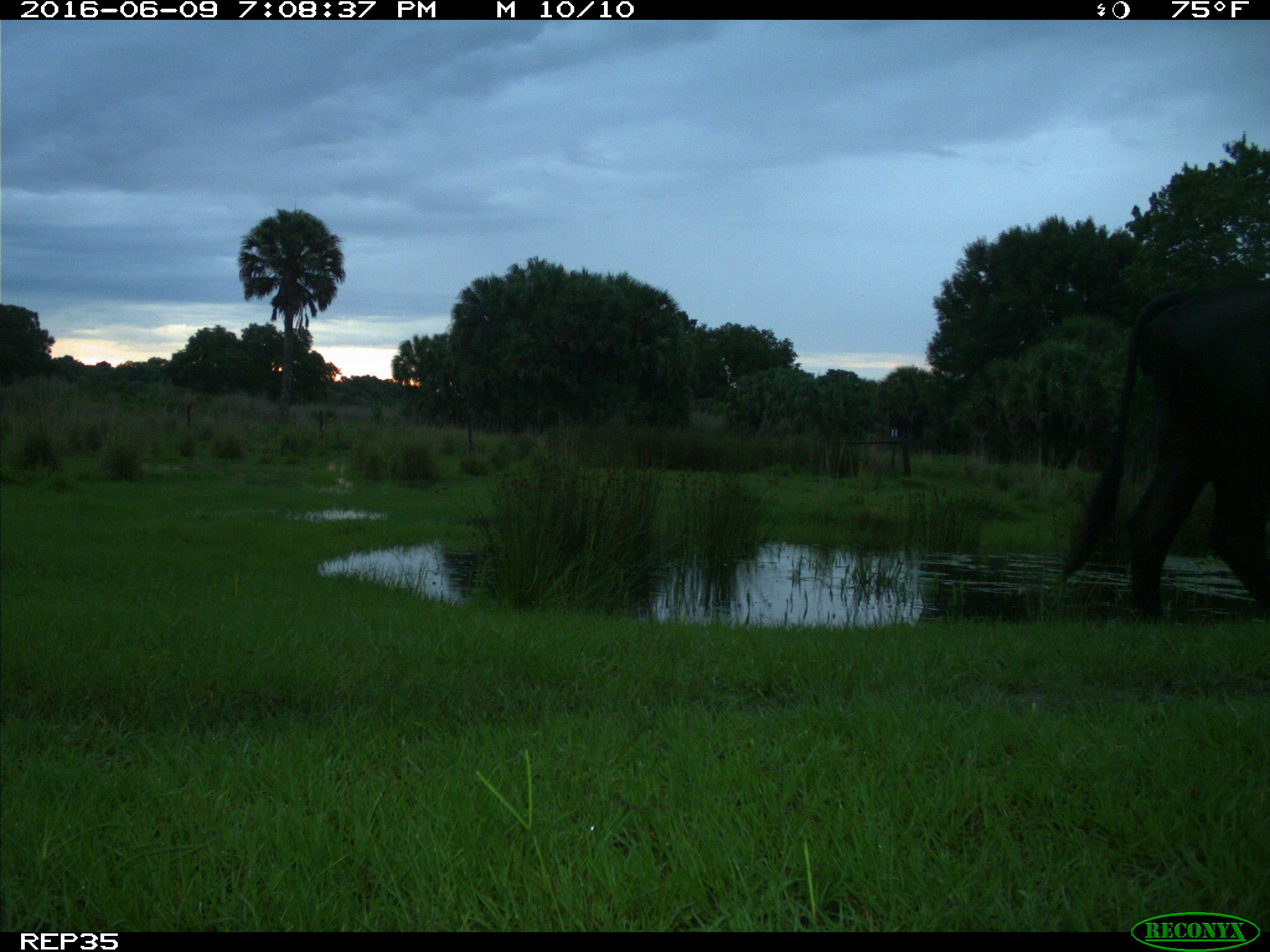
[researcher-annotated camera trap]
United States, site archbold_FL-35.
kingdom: Animalia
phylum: Chordata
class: Mammalia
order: Artiodactyla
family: Bovidae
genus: Bos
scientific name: Bos taurus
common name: domestic cow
Bos taurus (domestic cow).